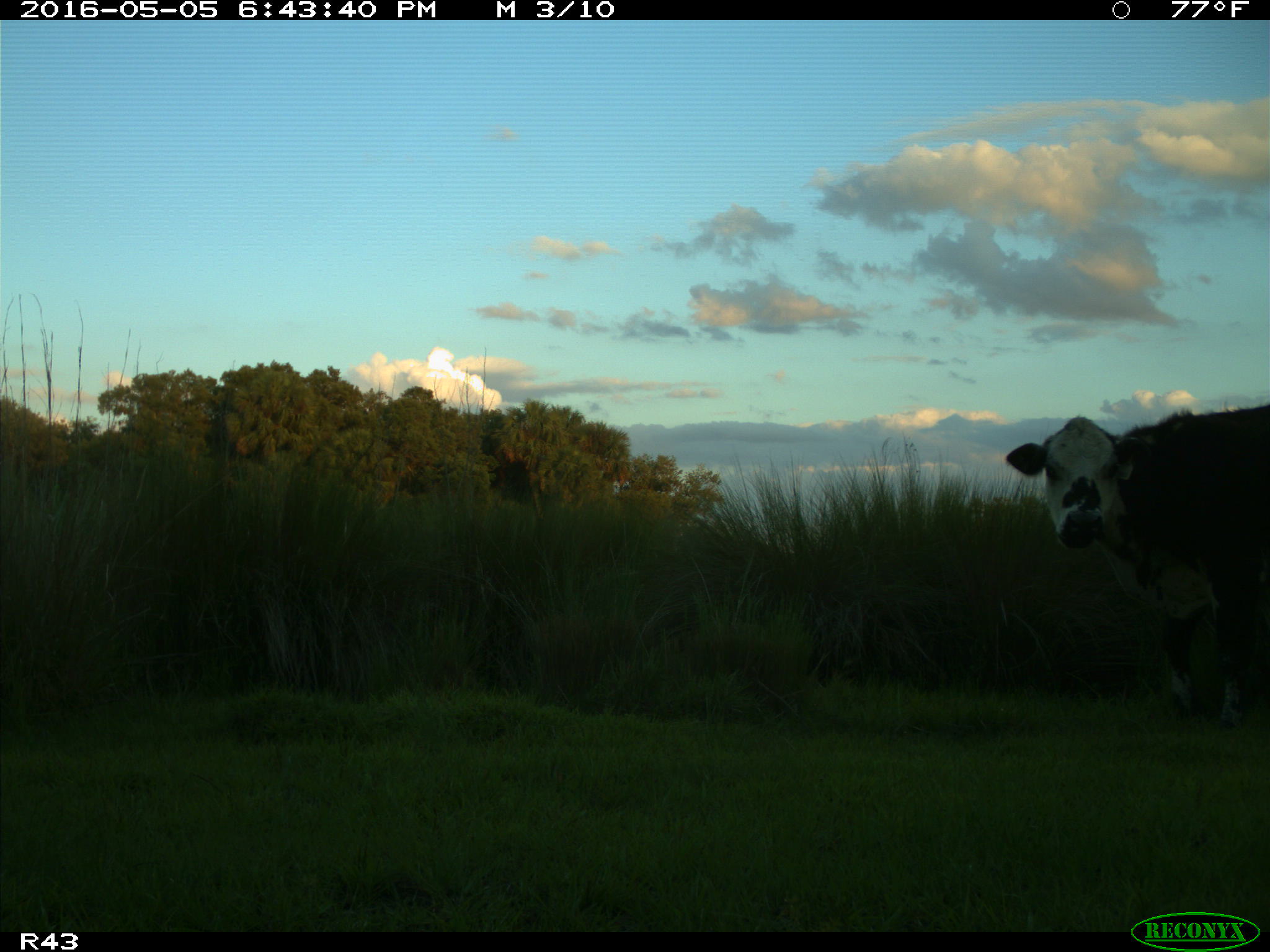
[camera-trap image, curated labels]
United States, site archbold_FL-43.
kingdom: Animalia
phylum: Chordata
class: Mammalia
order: Artiodactyla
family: Bovidae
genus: Bos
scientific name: Bos taurus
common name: domestic cow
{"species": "Bos taurus (domestic cow)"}